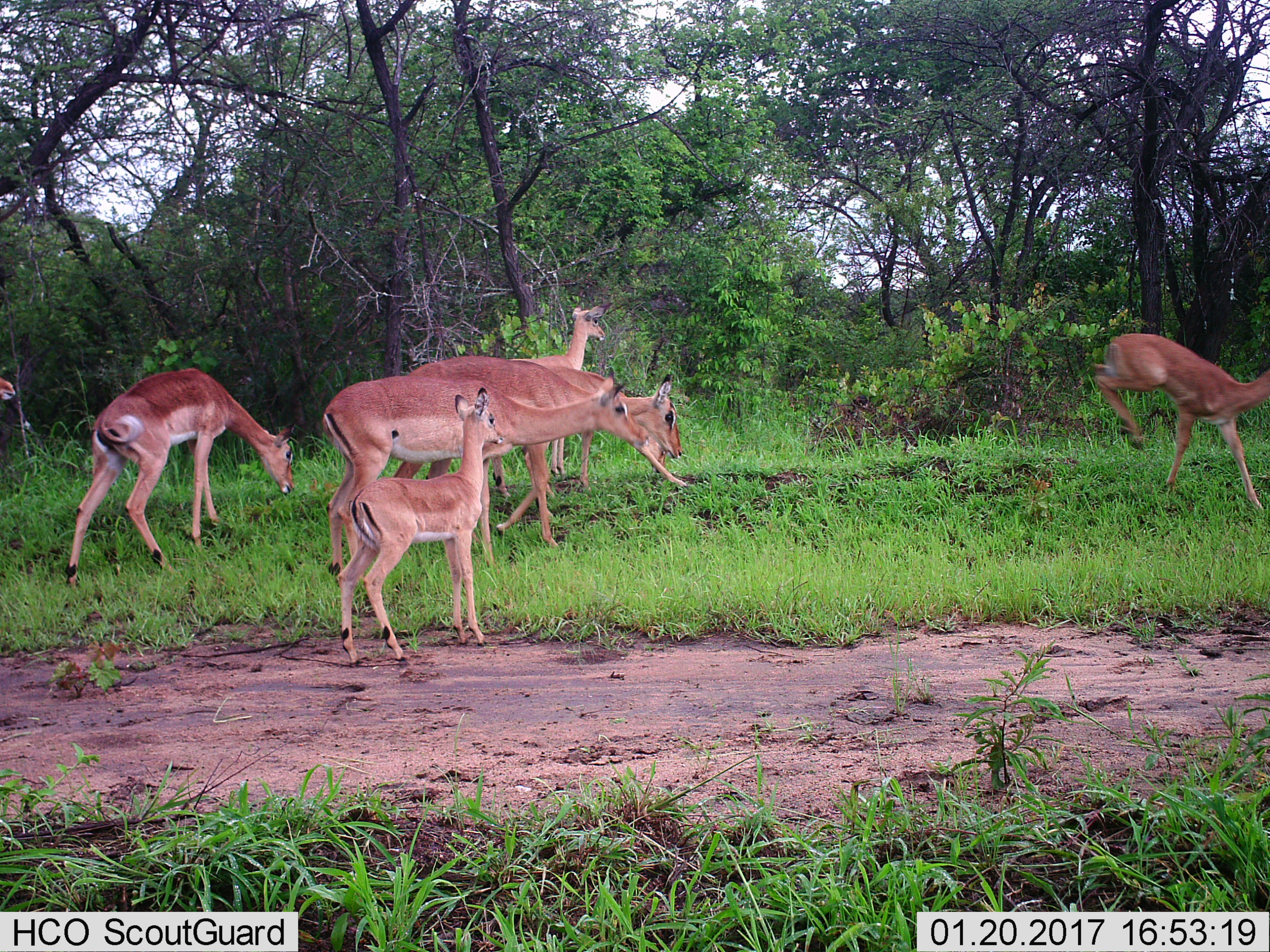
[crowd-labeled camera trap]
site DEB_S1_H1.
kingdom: Animalia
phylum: Chordata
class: Mammalia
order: Artiodactyla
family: Bovidae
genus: Aepyceros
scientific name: Aepyceros melampus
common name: impala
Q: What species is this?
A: Impala (Aepyceros melampus).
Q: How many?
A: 7.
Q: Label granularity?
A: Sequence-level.